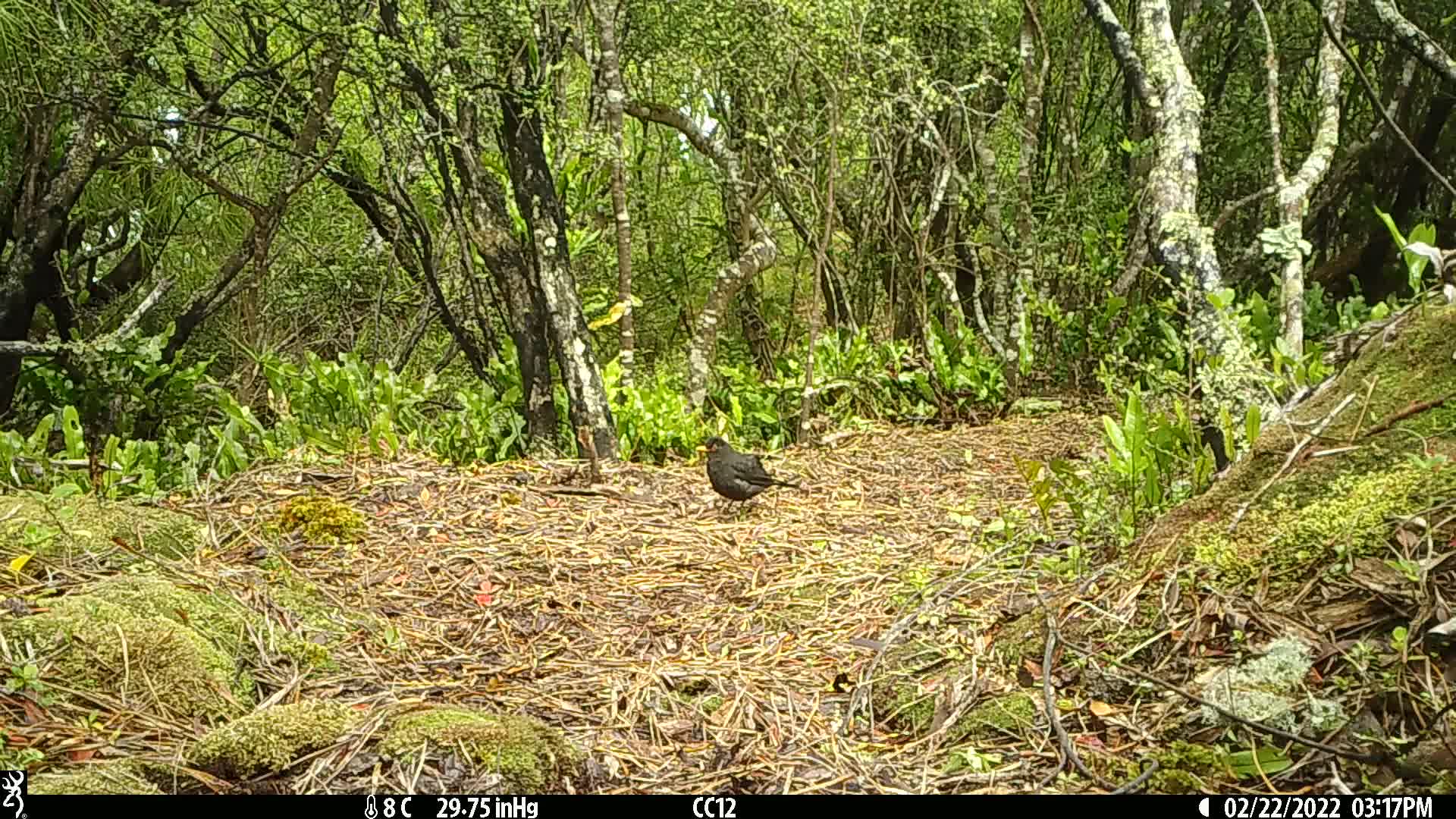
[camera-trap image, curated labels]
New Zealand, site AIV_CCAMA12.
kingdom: Animalia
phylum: Chordata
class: Aves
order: Passeriformes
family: Turdidae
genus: Turdus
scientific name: Turdus merula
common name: eurasian blackbird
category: blackbird